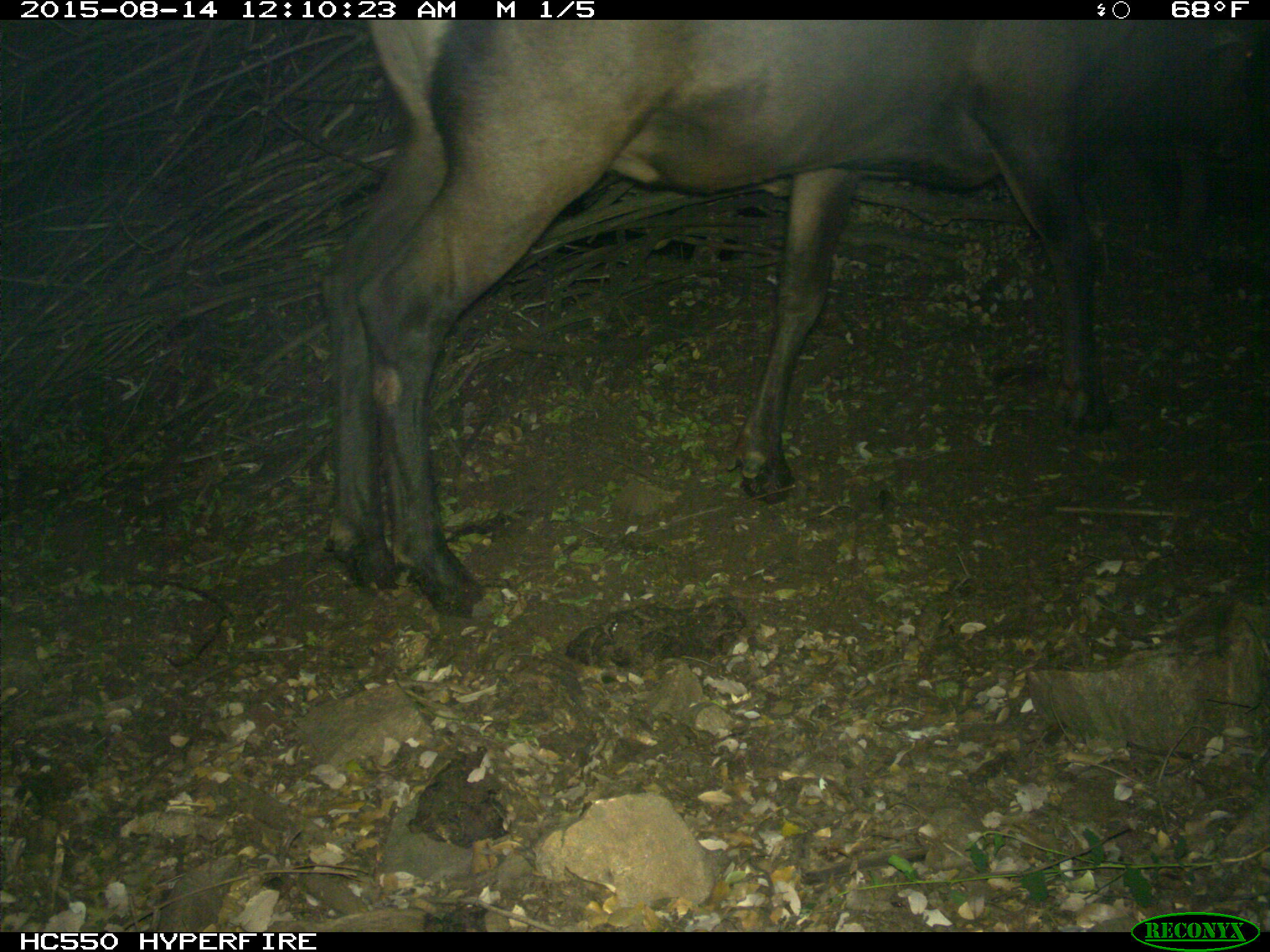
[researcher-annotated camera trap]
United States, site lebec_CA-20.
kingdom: Animalia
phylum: Chordata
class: Mammalia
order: Artiodactyla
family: Cervidae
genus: Cervus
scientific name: Cervus canadensis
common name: elk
Cervus canadensis (elk).